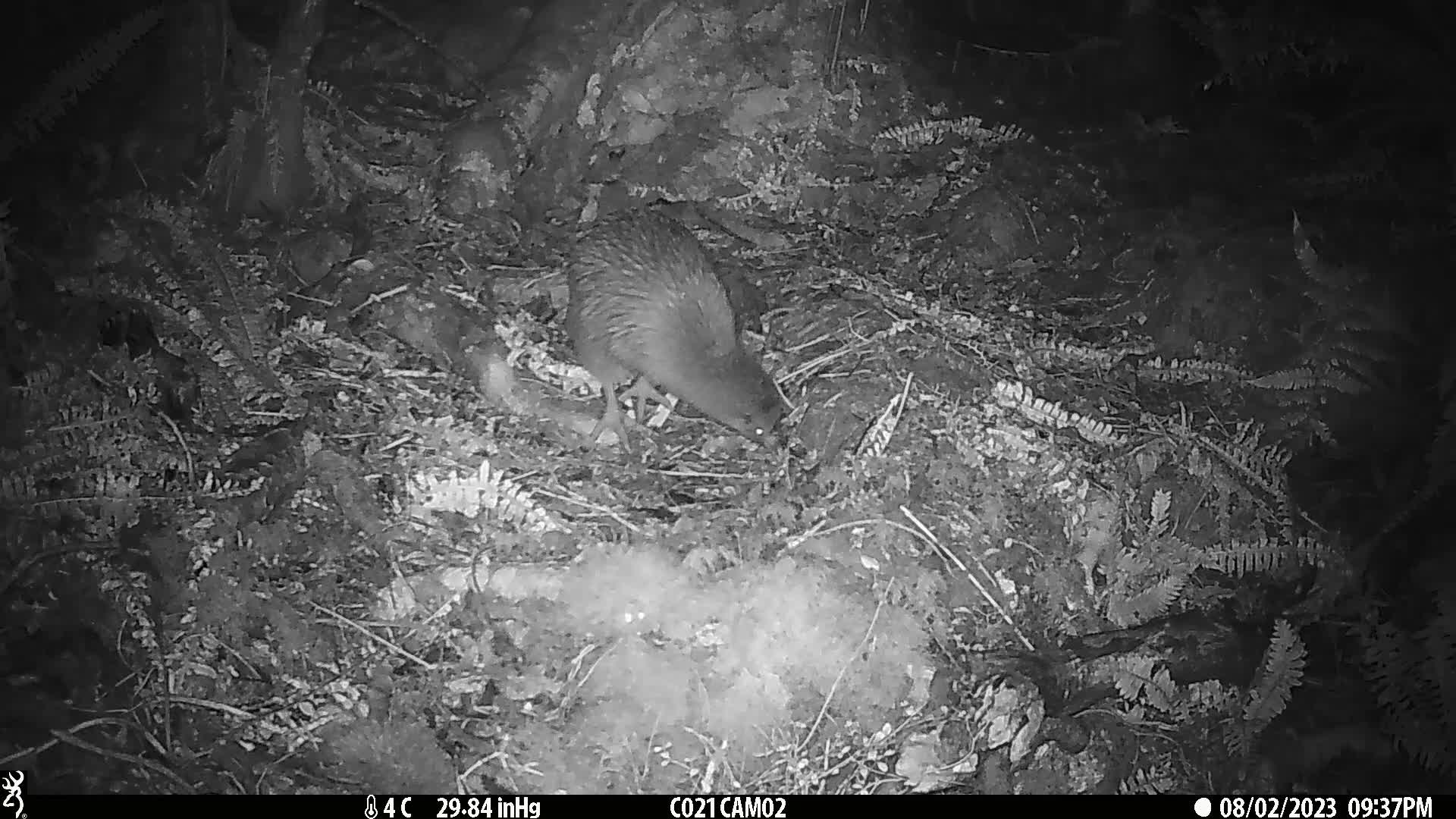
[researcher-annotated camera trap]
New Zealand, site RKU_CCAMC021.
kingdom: Animalia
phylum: Chordata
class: Aves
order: Apterygiformes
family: Apterygidae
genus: Apteryx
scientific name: Apteryx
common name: kiwi